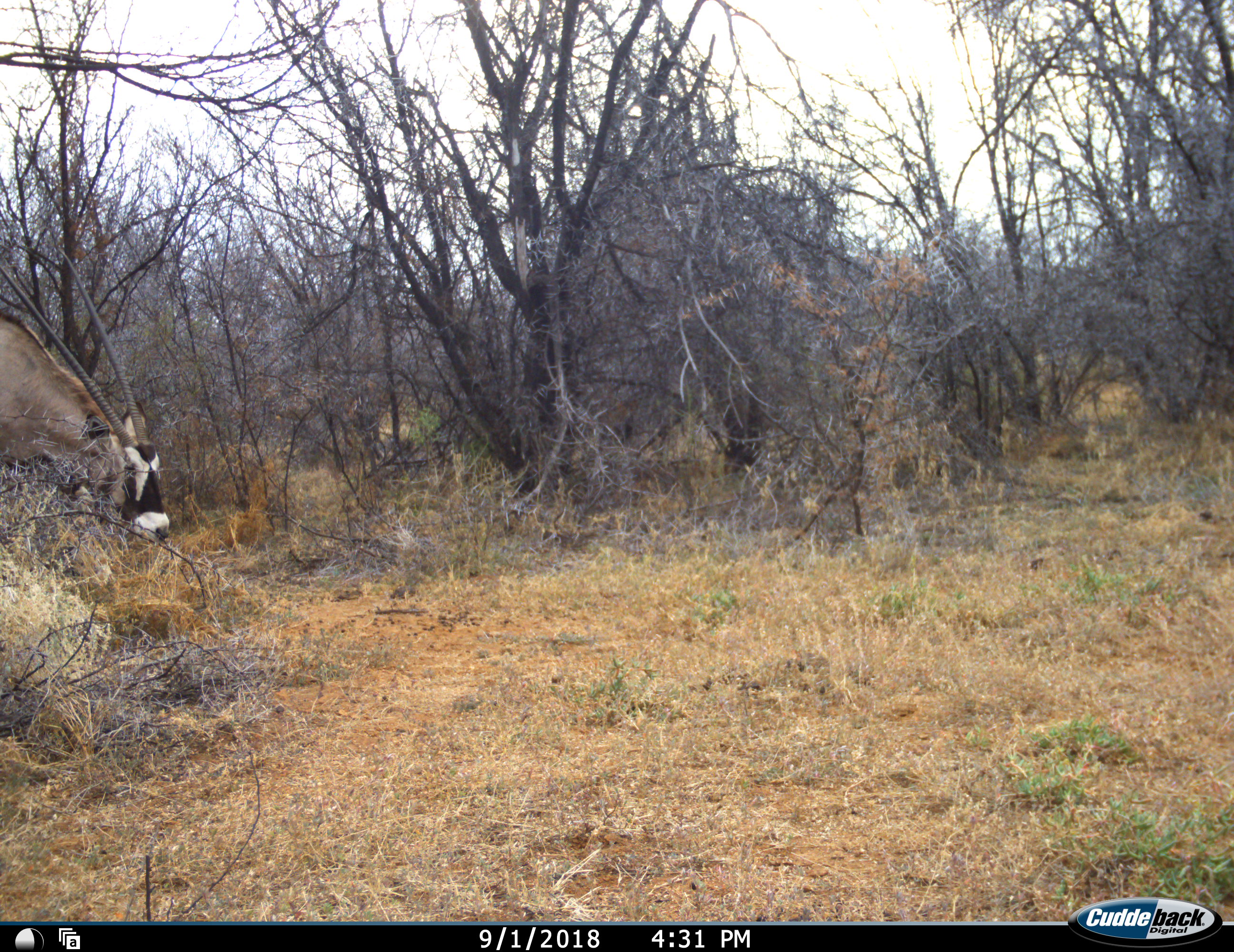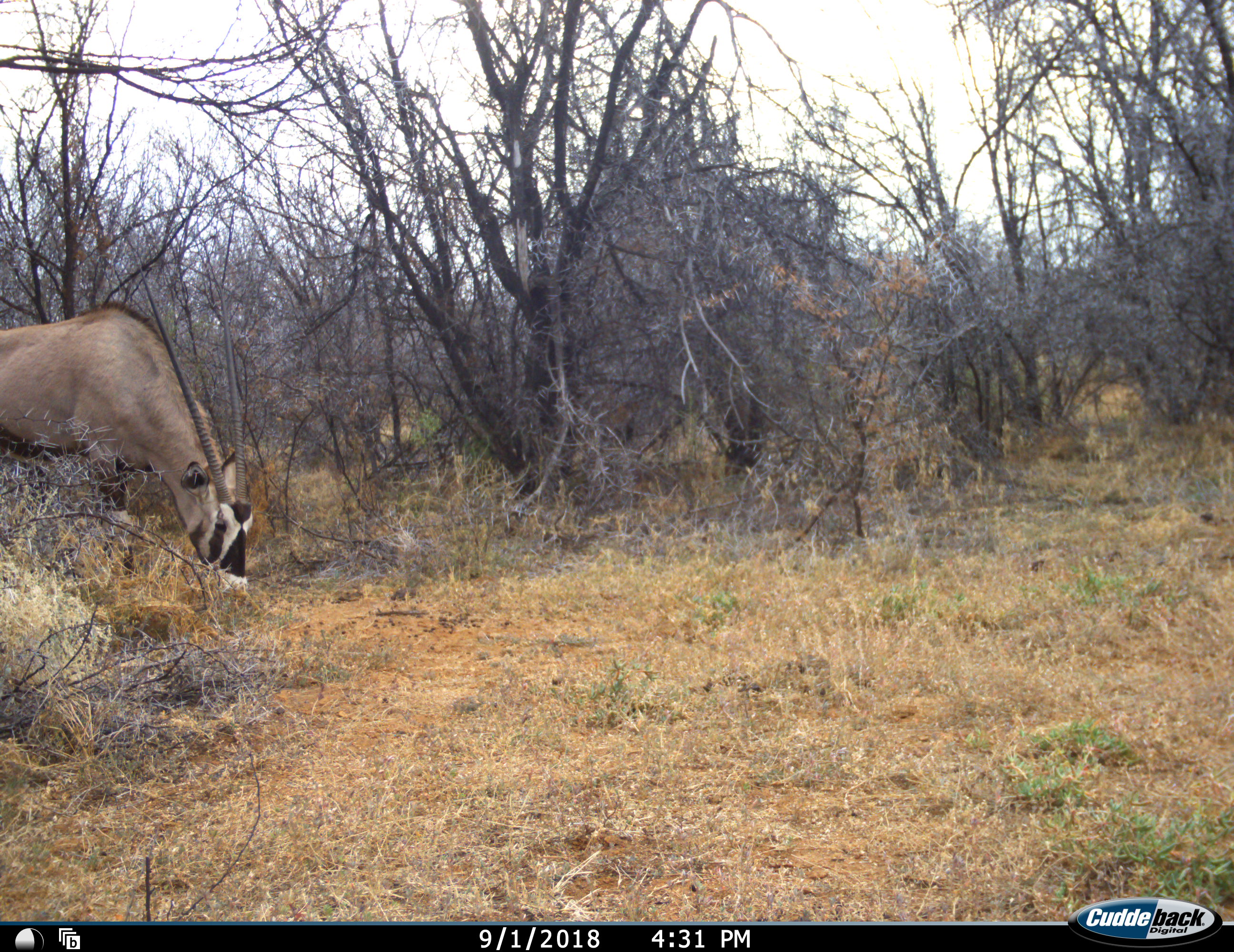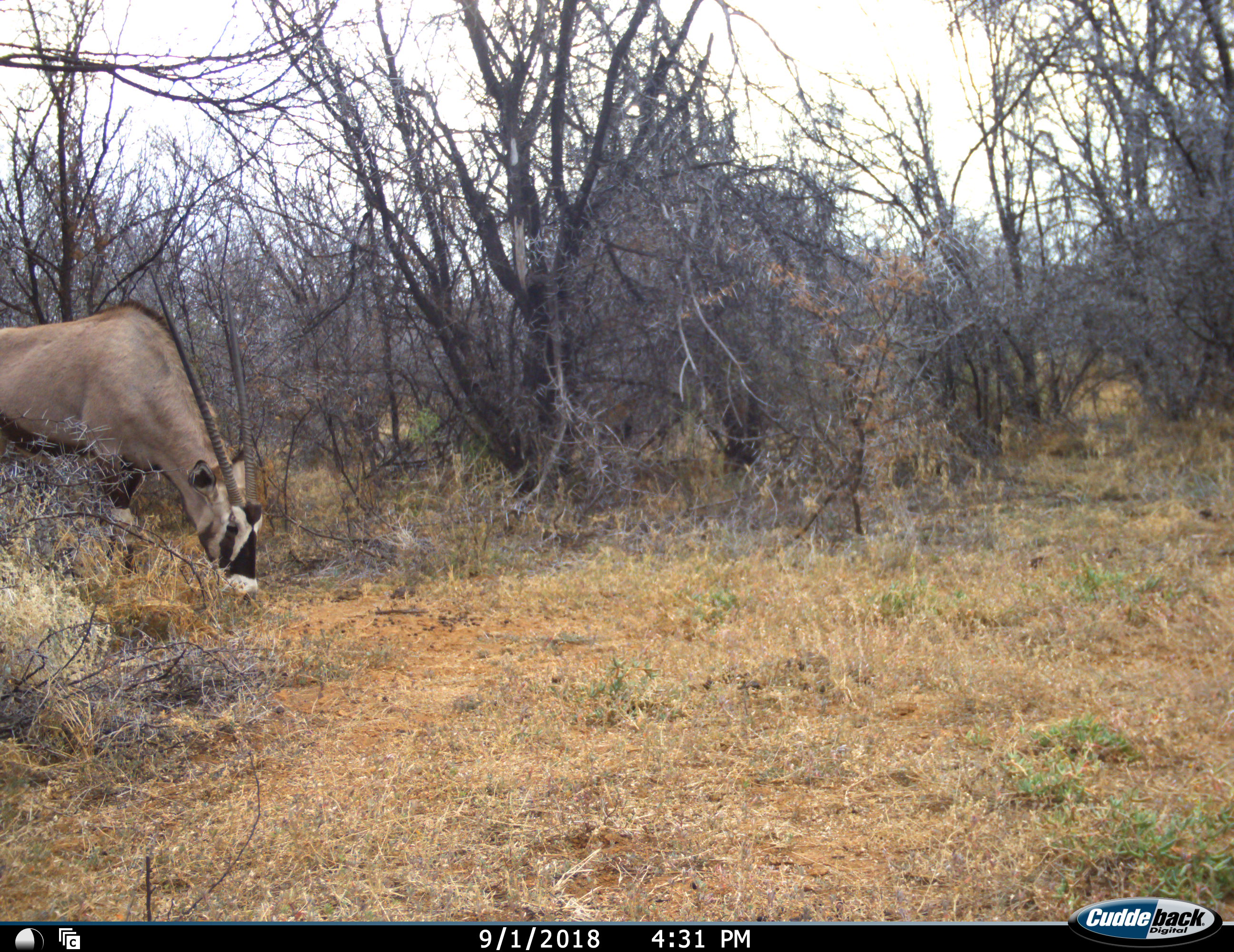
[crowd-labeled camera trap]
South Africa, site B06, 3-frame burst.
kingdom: Animalia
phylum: Chordata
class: Mammalia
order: Artiodactyla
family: Bovidae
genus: Oryx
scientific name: Oryx gazella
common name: gemsbok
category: gemsbokoryx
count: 1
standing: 0%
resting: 0%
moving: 30%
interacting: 0%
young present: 0%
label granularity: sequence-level